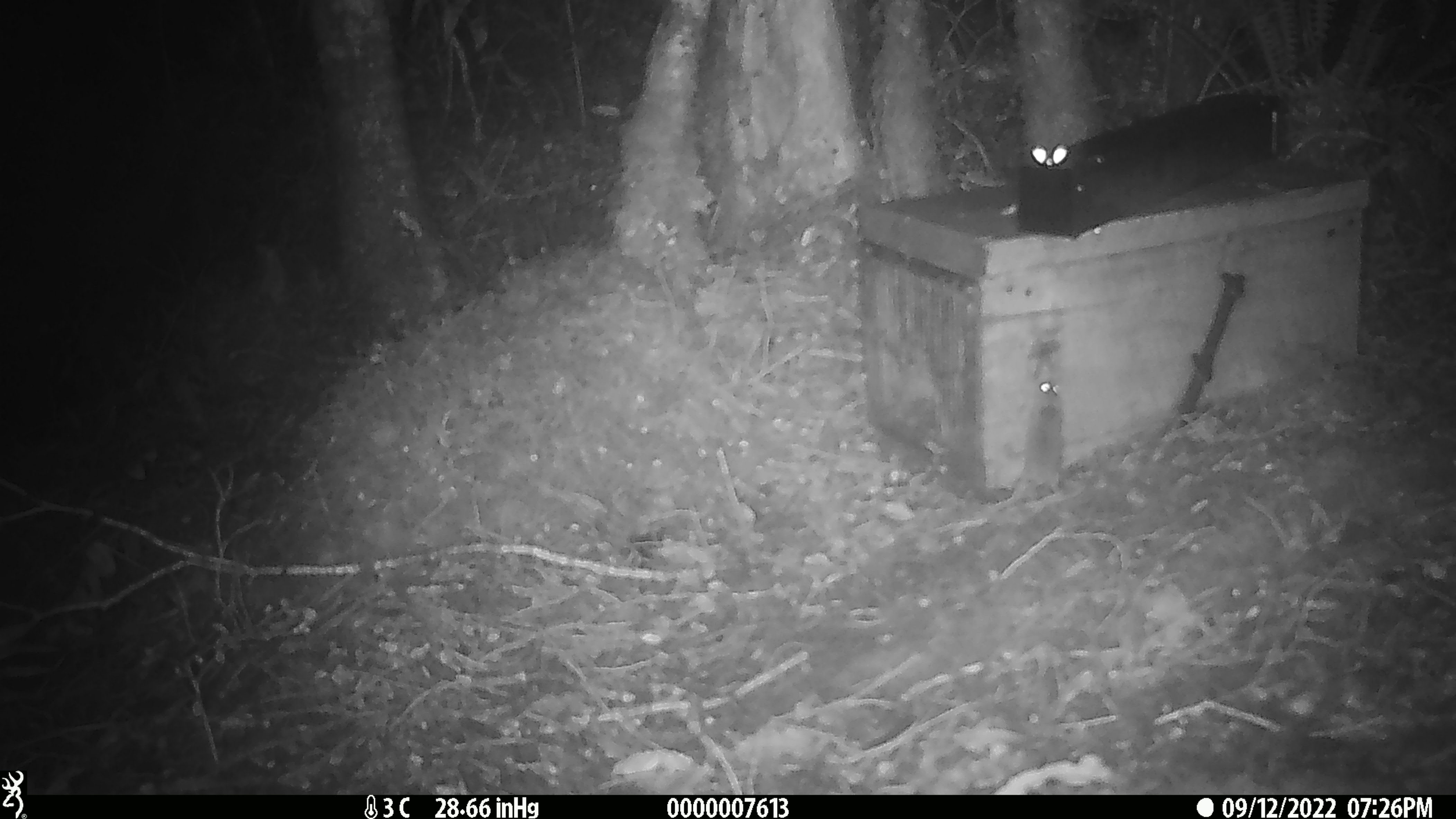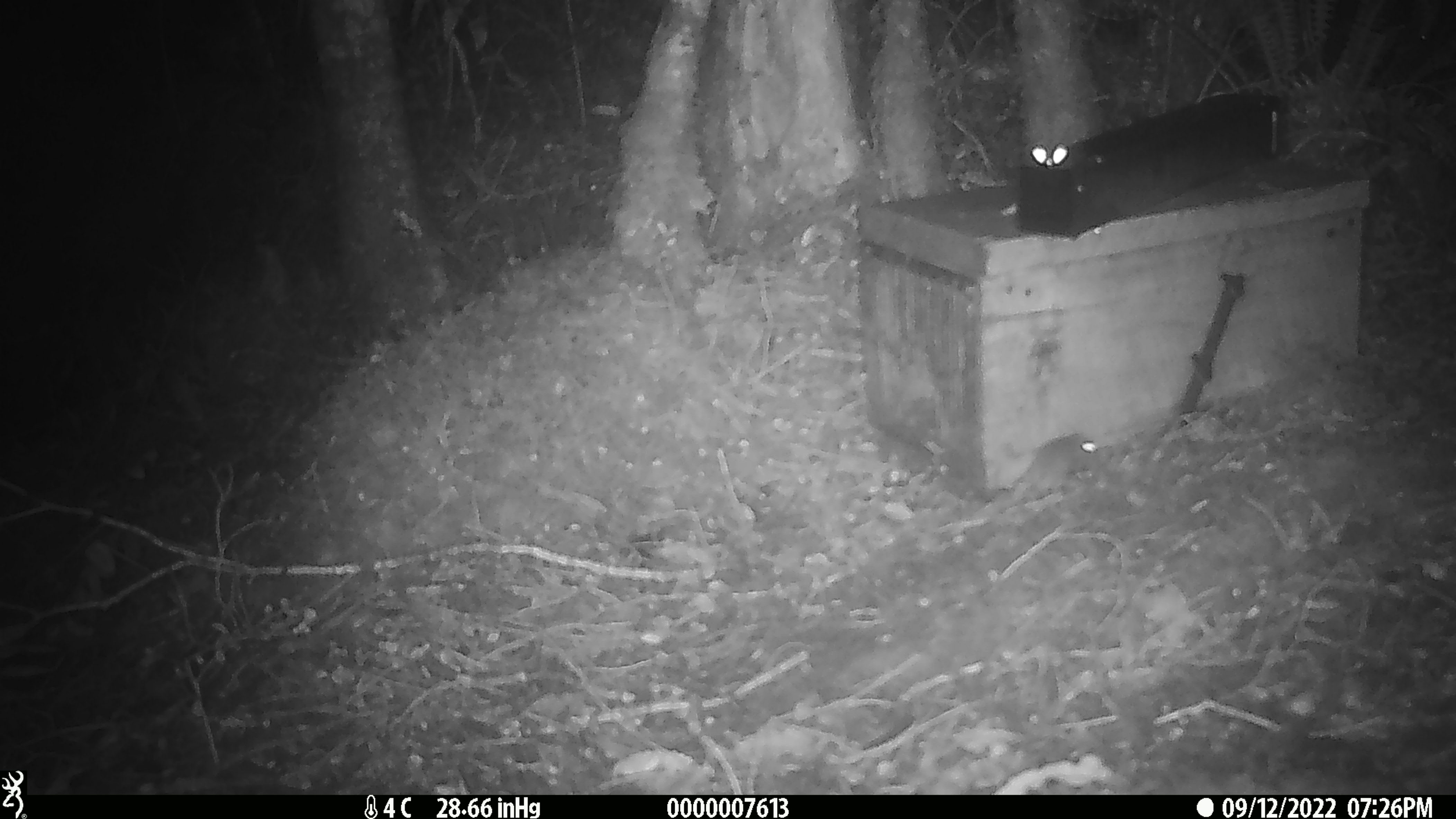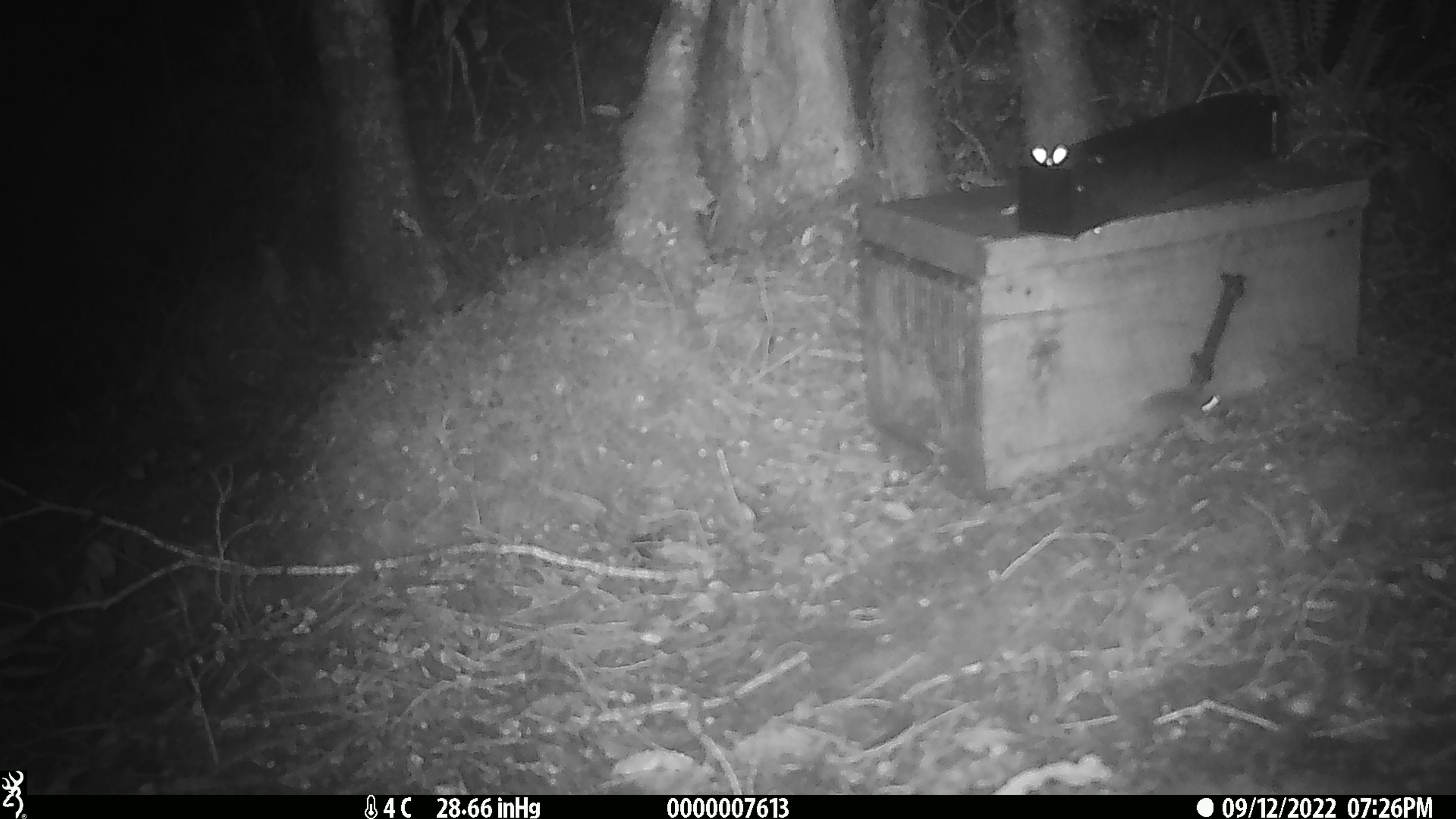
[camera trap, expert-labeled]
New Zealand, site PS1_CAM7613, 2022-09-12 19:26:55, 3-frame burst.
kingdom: Animalia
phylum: Chordata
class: Mammalia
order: Rodentia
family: Muridae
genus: Mus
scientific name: Mus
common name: mouse